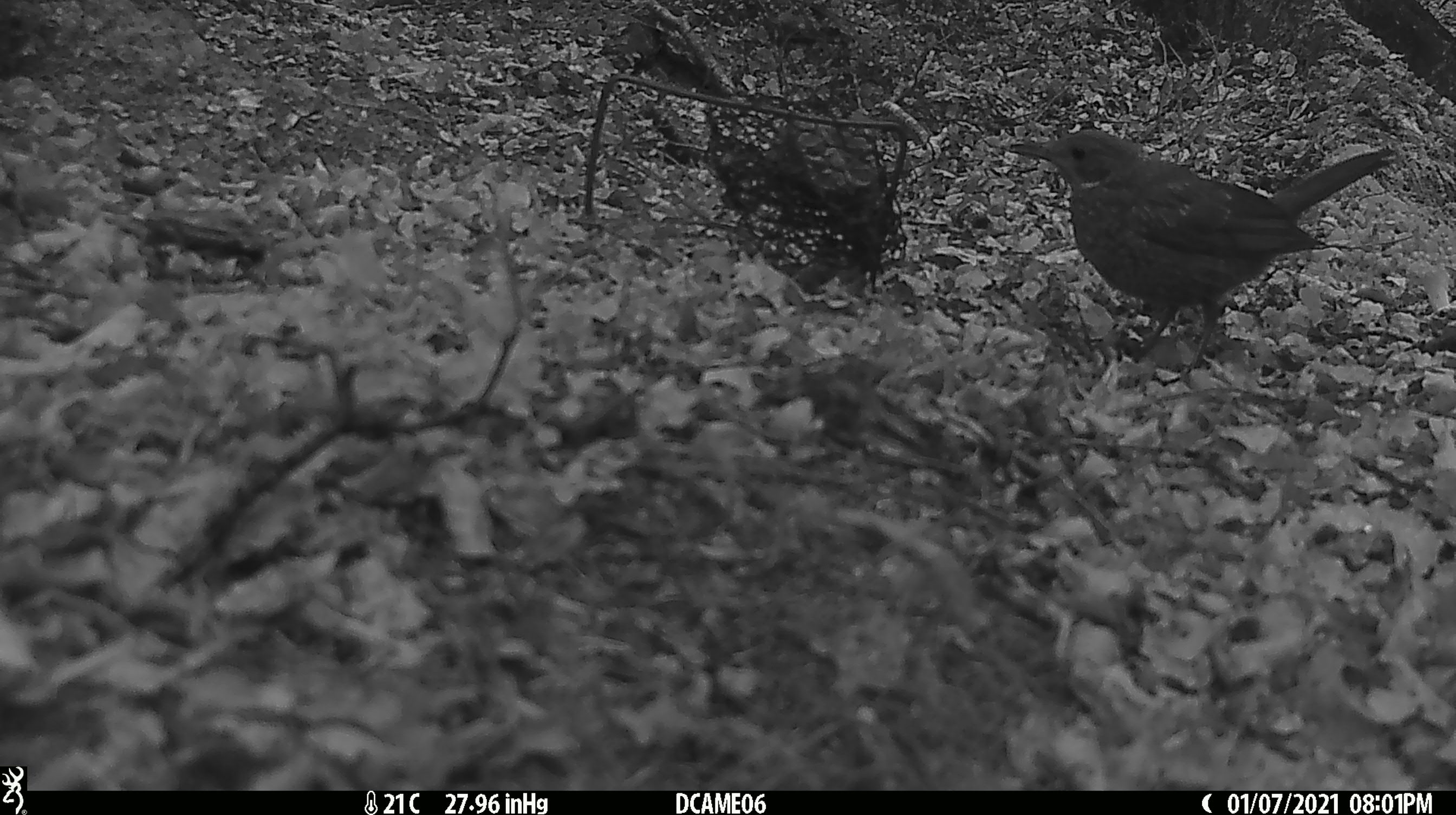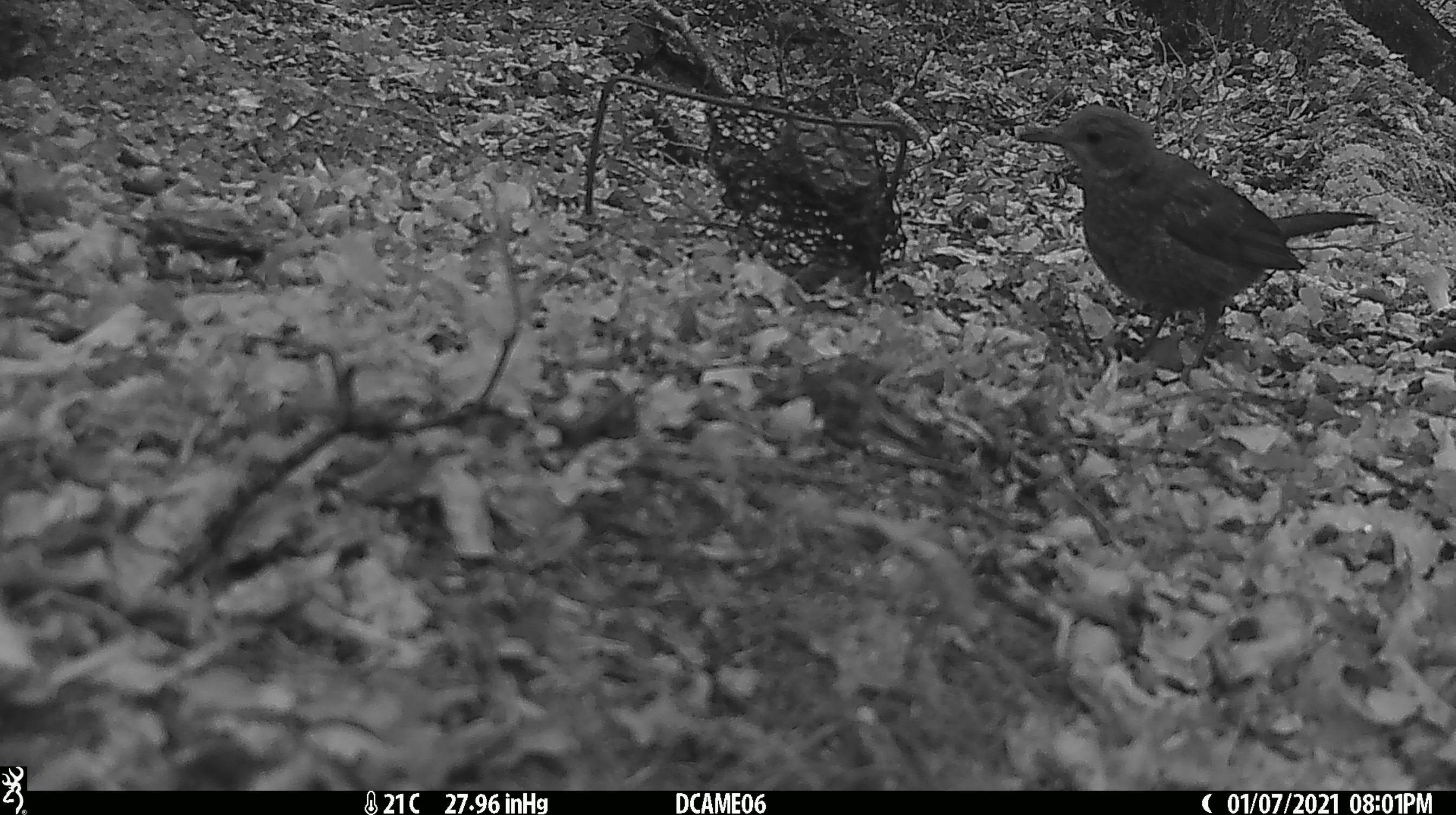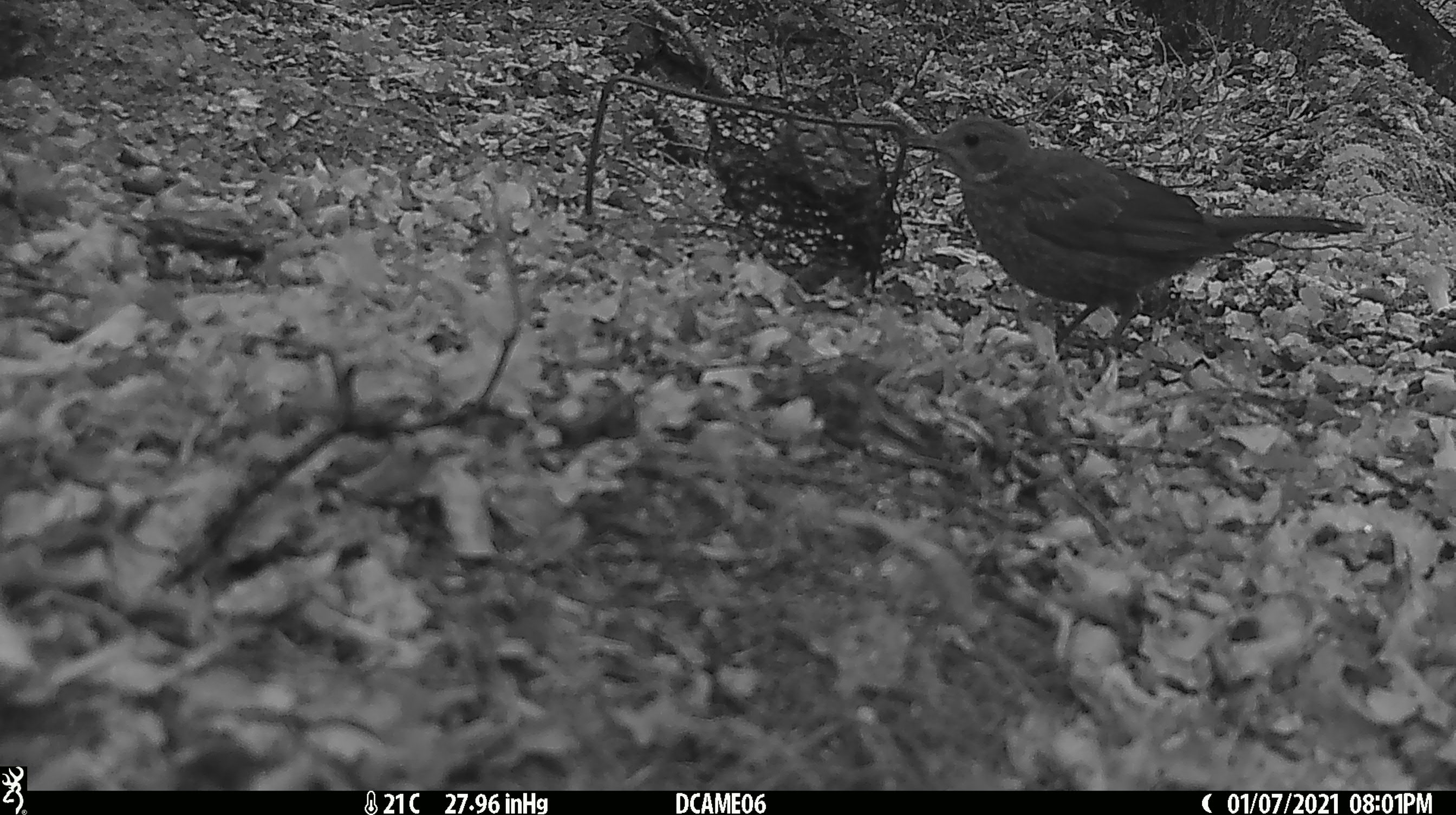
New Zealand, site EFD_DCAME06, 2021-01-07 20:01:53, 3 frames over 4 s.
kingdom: Animalia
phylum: Chordata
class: Aves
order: Passeriformes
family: Turdidae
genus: Turdus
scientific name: Turdus merula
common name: eurasian blackbird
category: blackbird